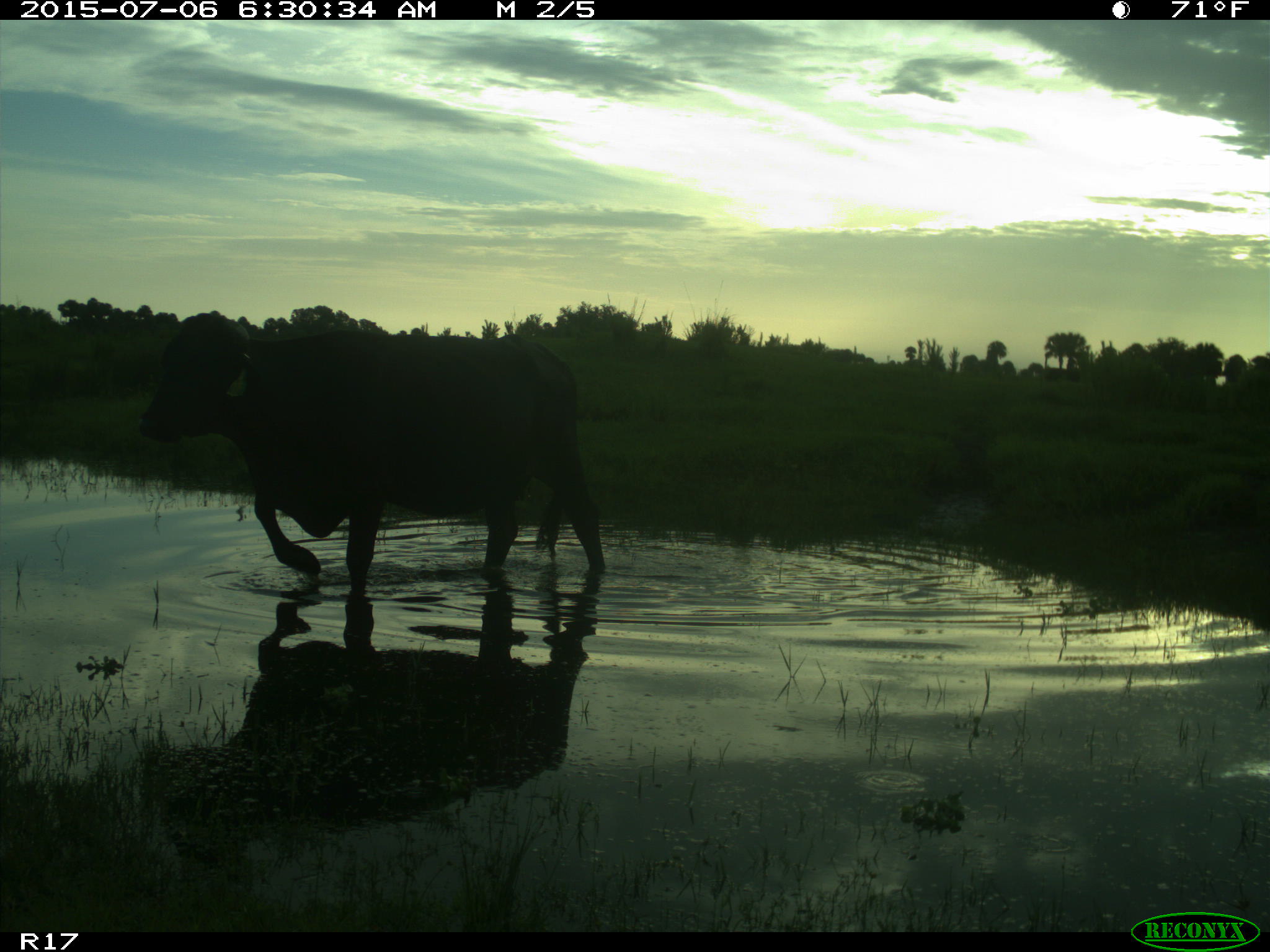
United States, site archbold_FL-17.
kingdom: Animalia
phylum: Chordata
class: Mammalia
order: Artiodactyla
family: Bovidae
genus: Bos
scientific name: Bos taurus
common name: domestic cow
Bos taurus (domestic cow).